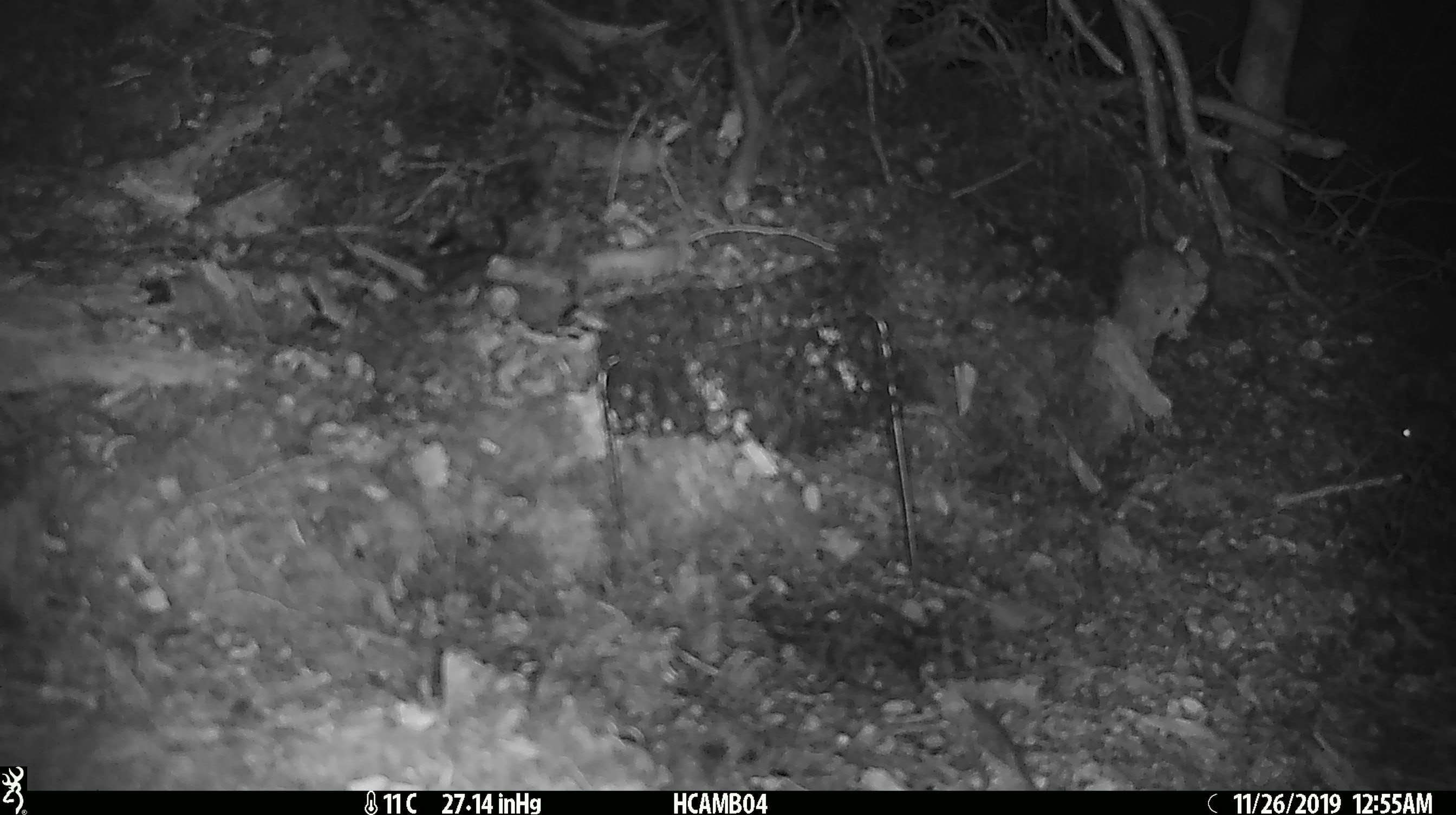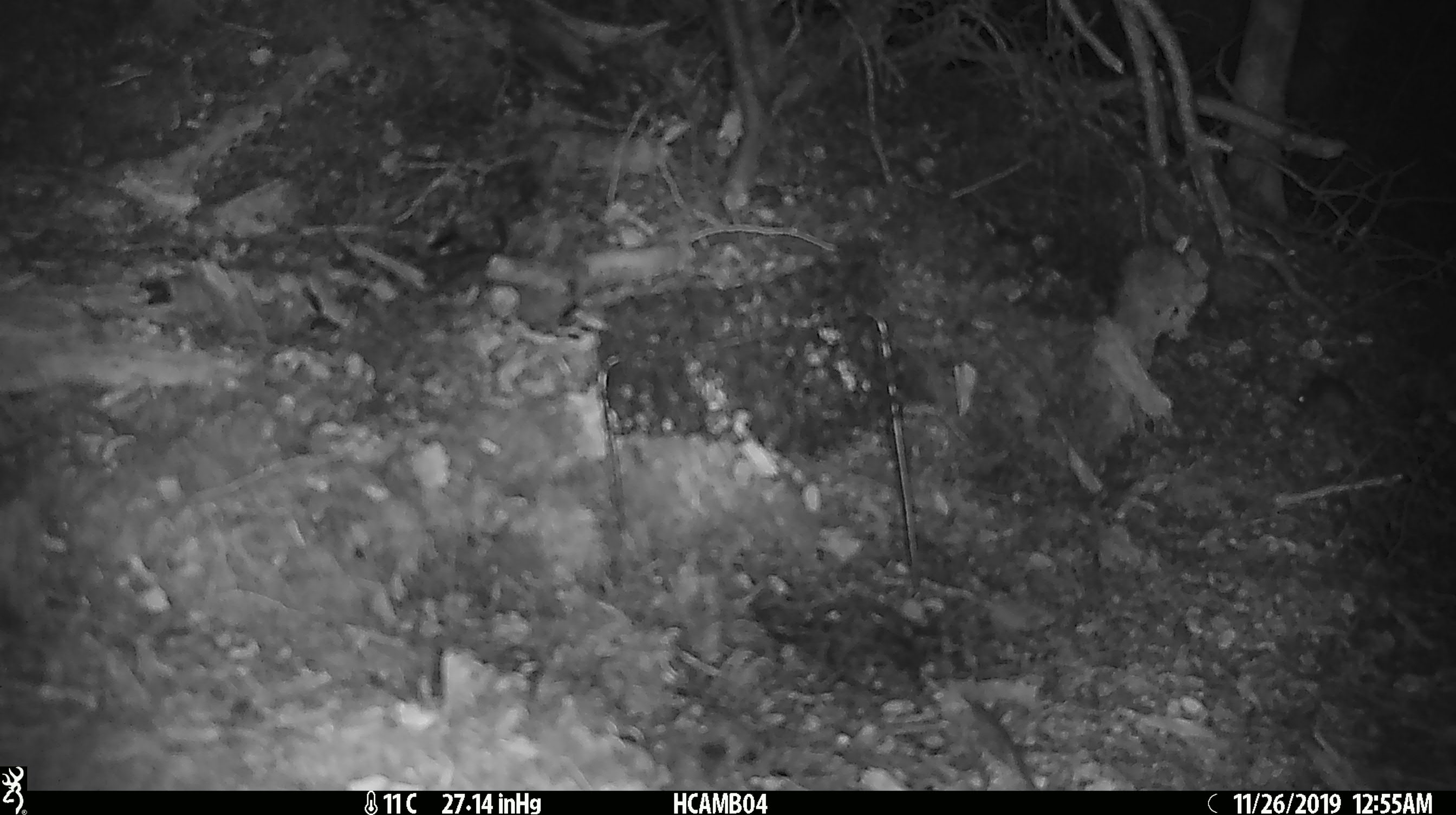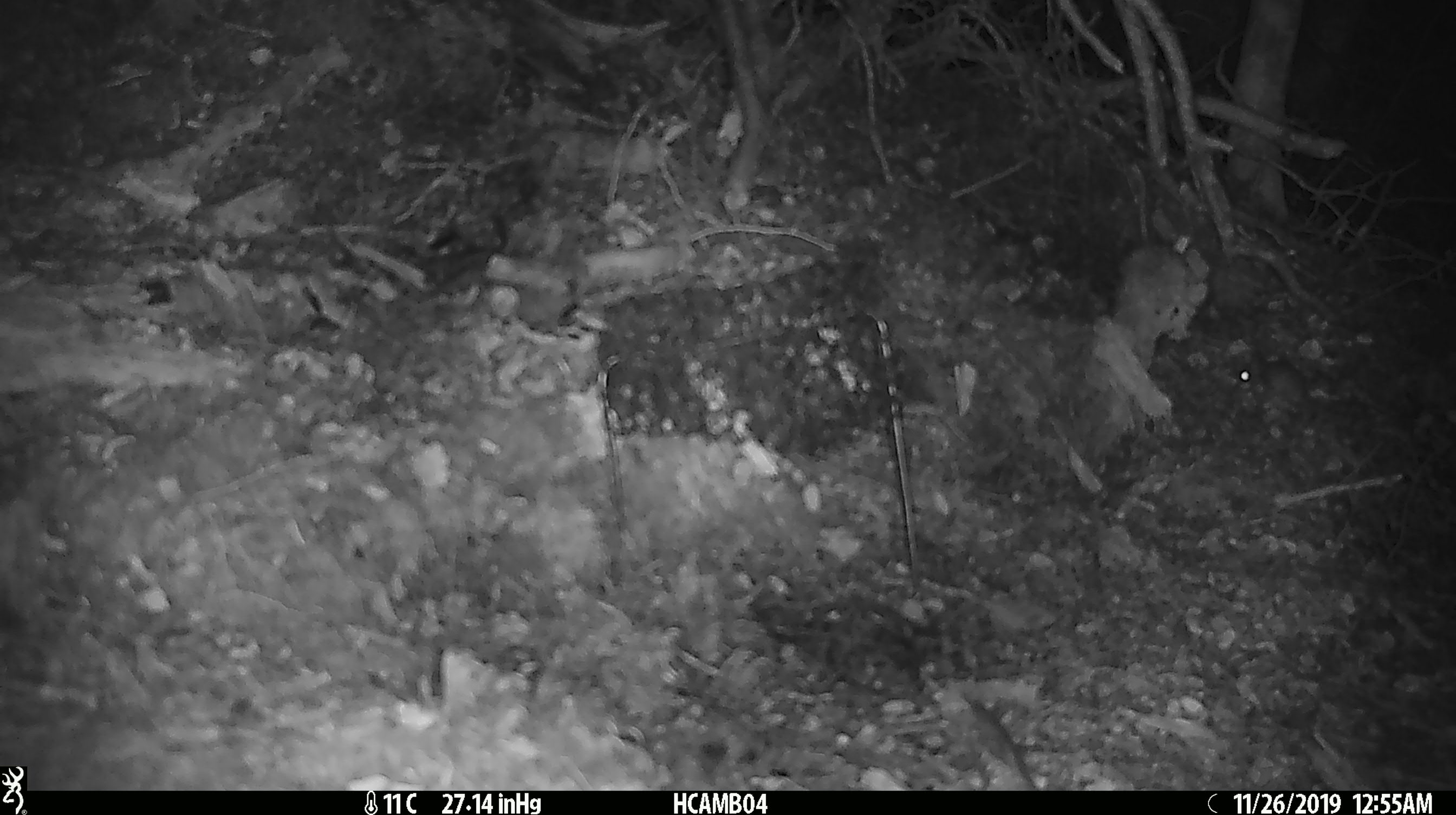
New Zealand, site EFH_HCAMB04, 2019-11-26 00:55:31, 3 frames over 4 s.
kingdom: Animalia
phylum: Chordata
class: Mammalia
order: Rodentia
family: Muridae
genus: Mus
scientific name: Mus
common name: mouse